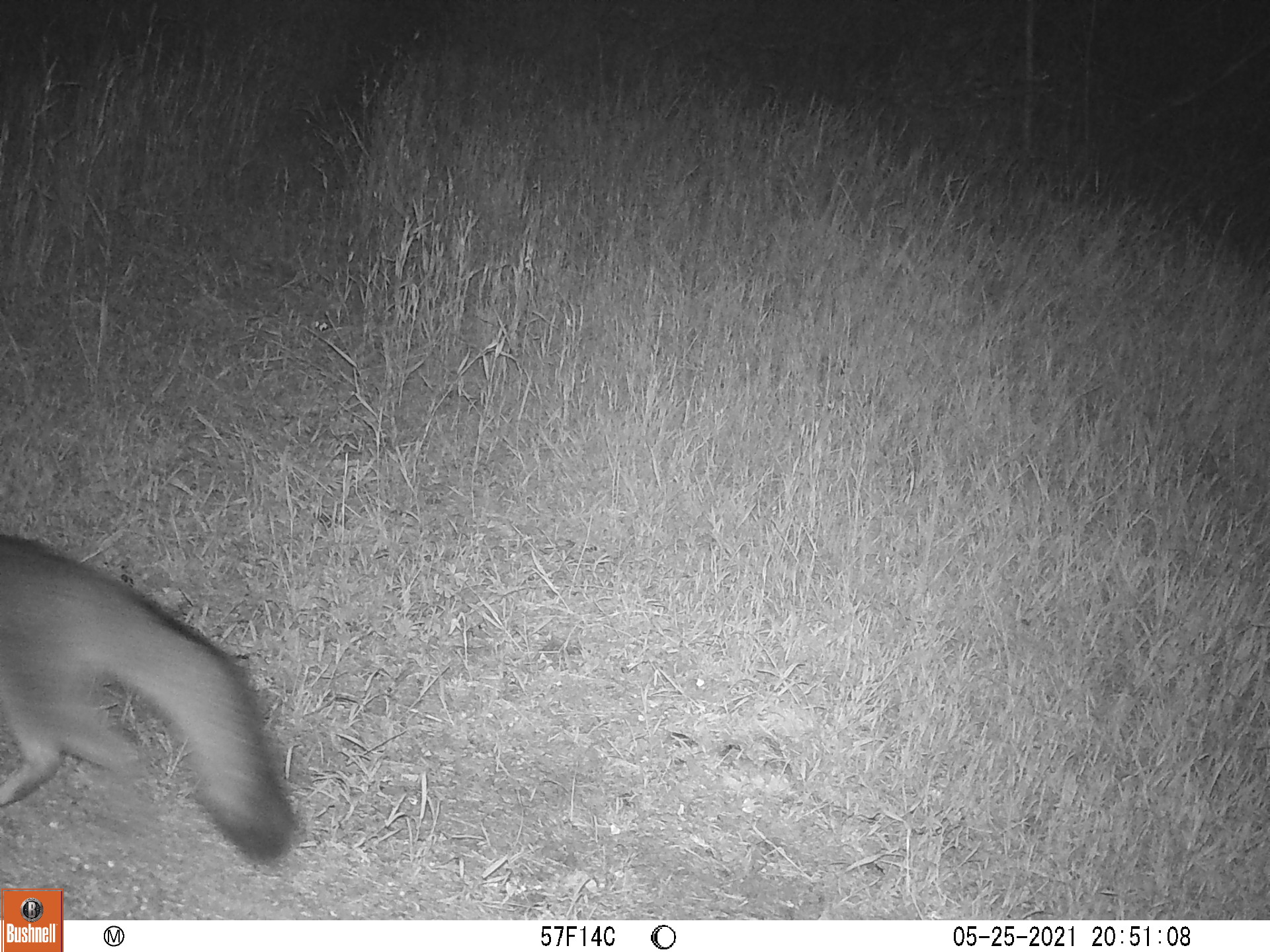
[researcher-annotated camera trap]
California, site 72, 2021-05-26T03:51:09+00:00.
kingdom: Animalia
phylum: Chordata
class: Mammalia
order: Carnivora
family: Canidae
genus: Urocyon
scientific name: Urocyon cinereoargenteus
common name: gray fox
Gray fox (Urocyon cinereoargenteus).